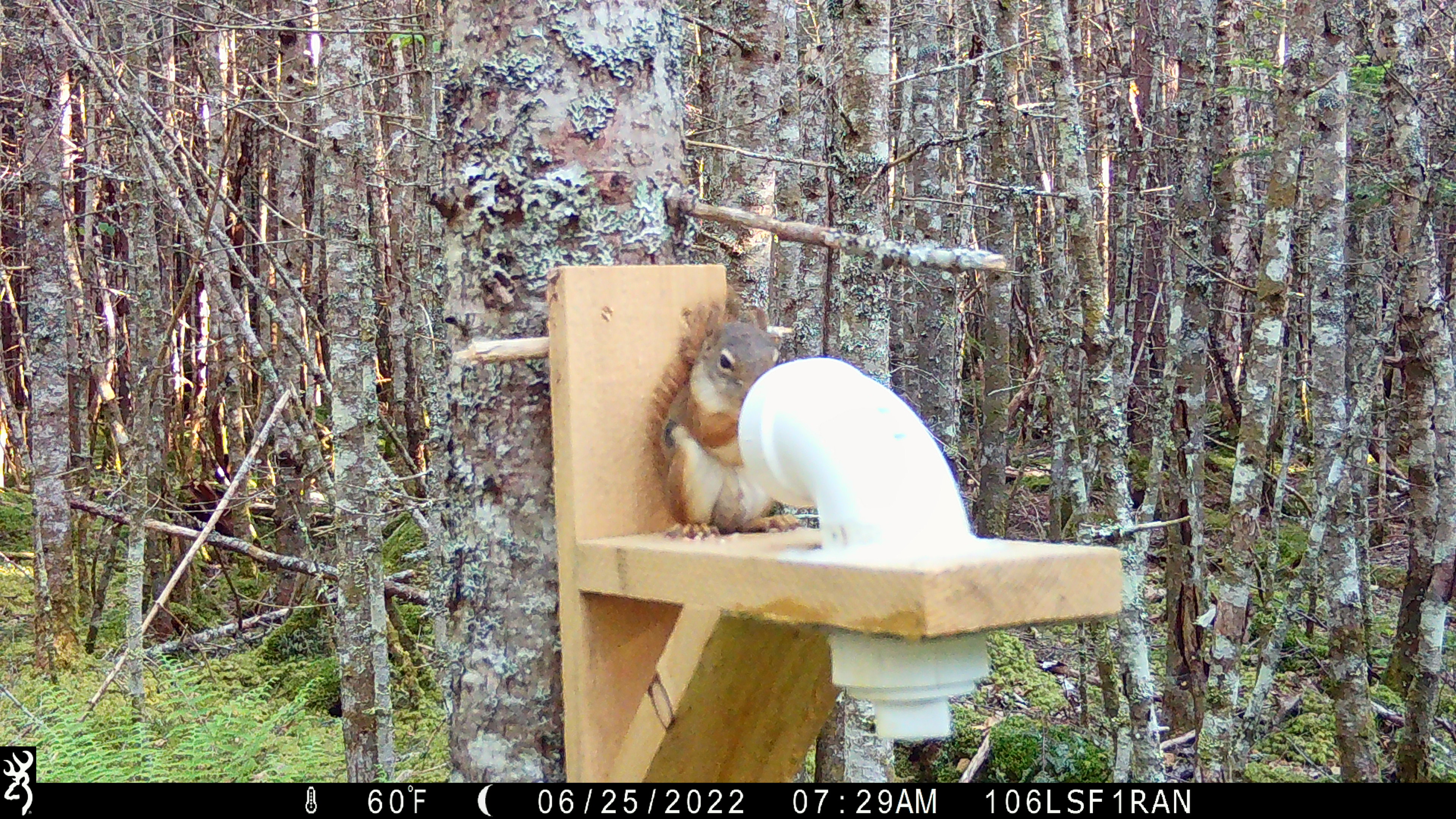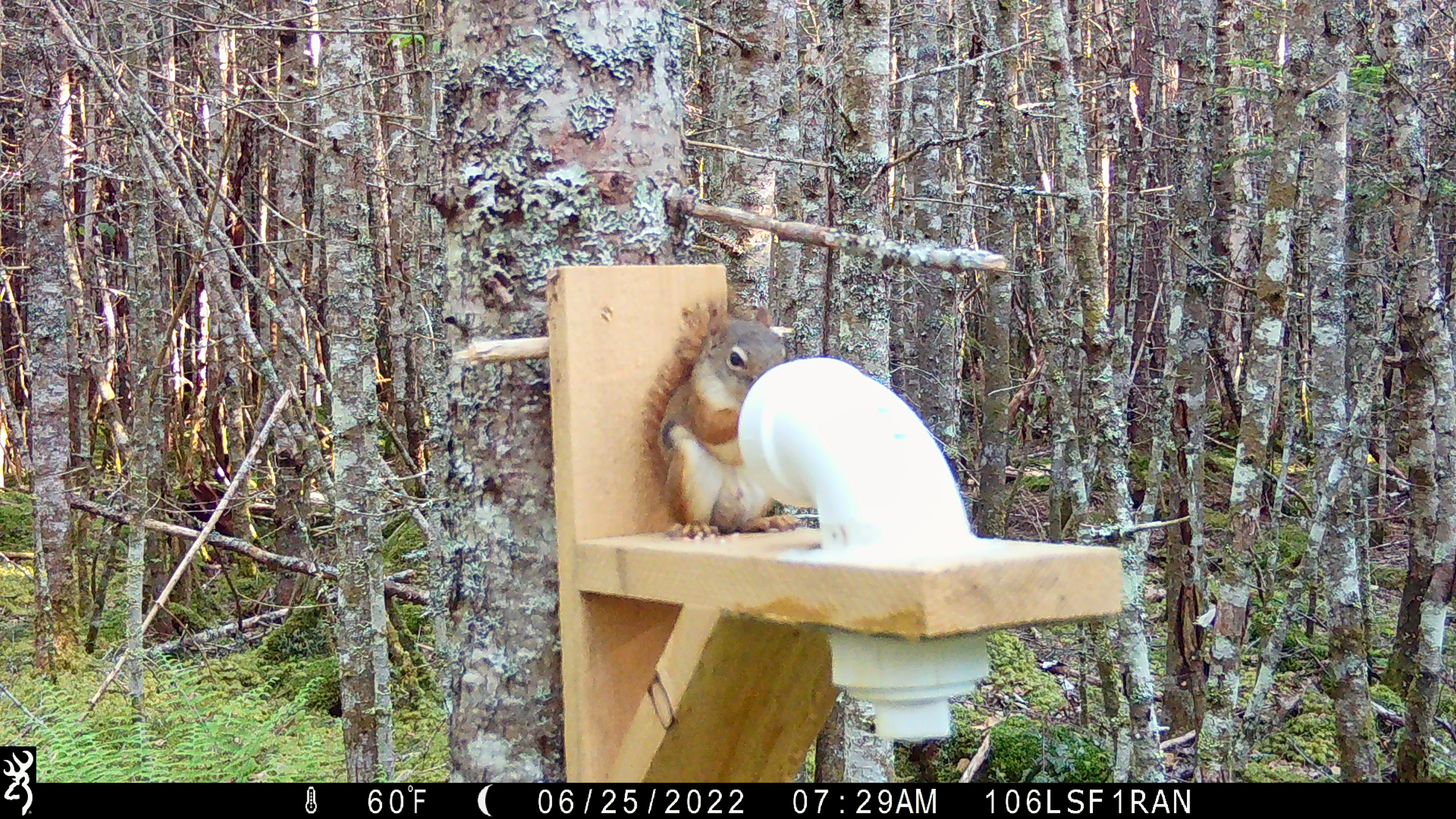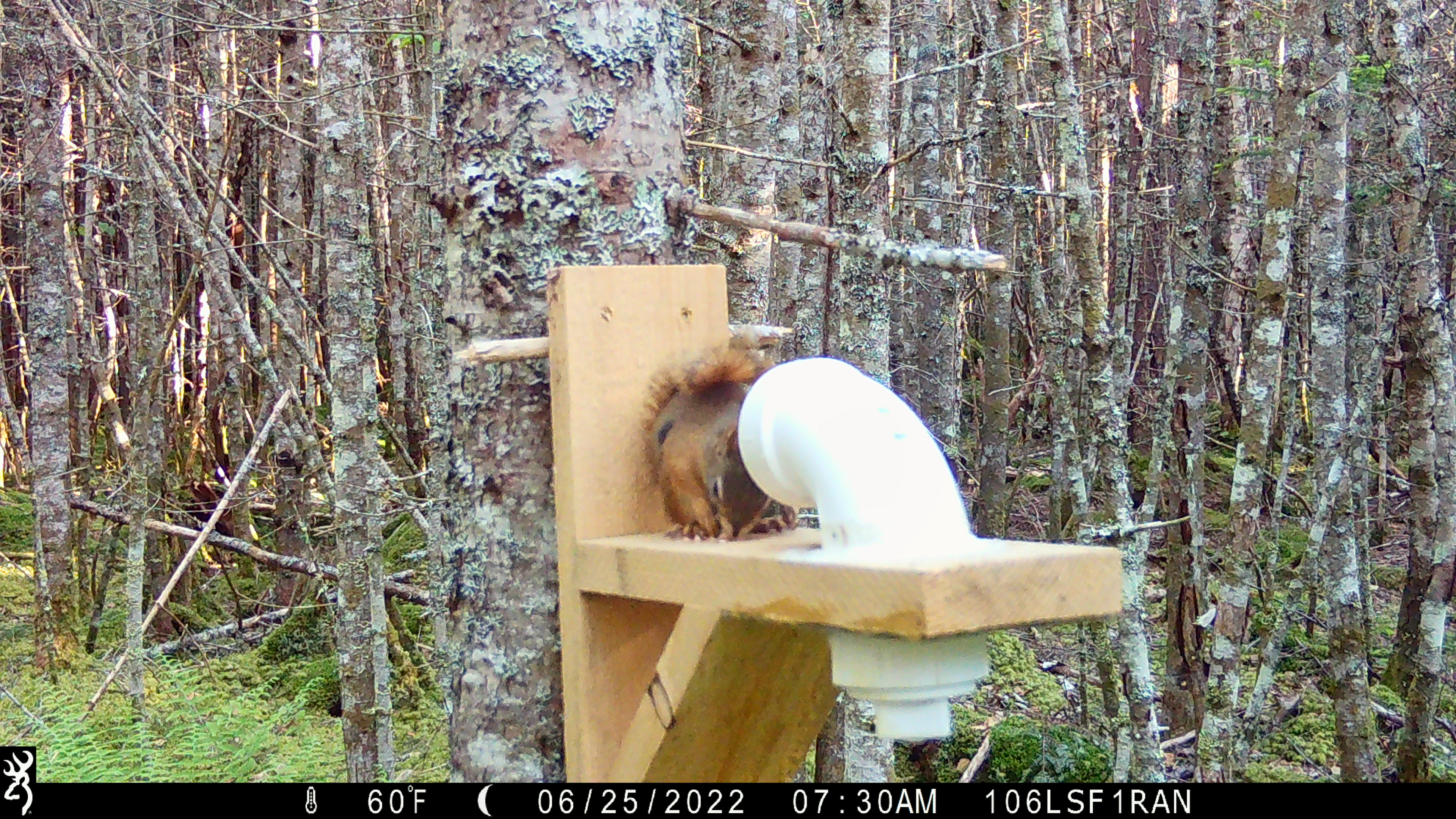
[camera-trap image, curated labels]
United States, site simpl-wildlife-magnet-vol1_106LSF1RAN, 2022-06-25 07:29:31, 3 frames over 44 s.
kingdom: Animalia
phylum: Chordata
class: Mammalia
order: Rodentia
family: Sciuridae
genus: Tamiasciurus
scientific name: Tamiasciurus hudsonicus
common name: red squirrel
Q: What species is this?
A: Red squirrel (Tamiasciurus hudsonicus).